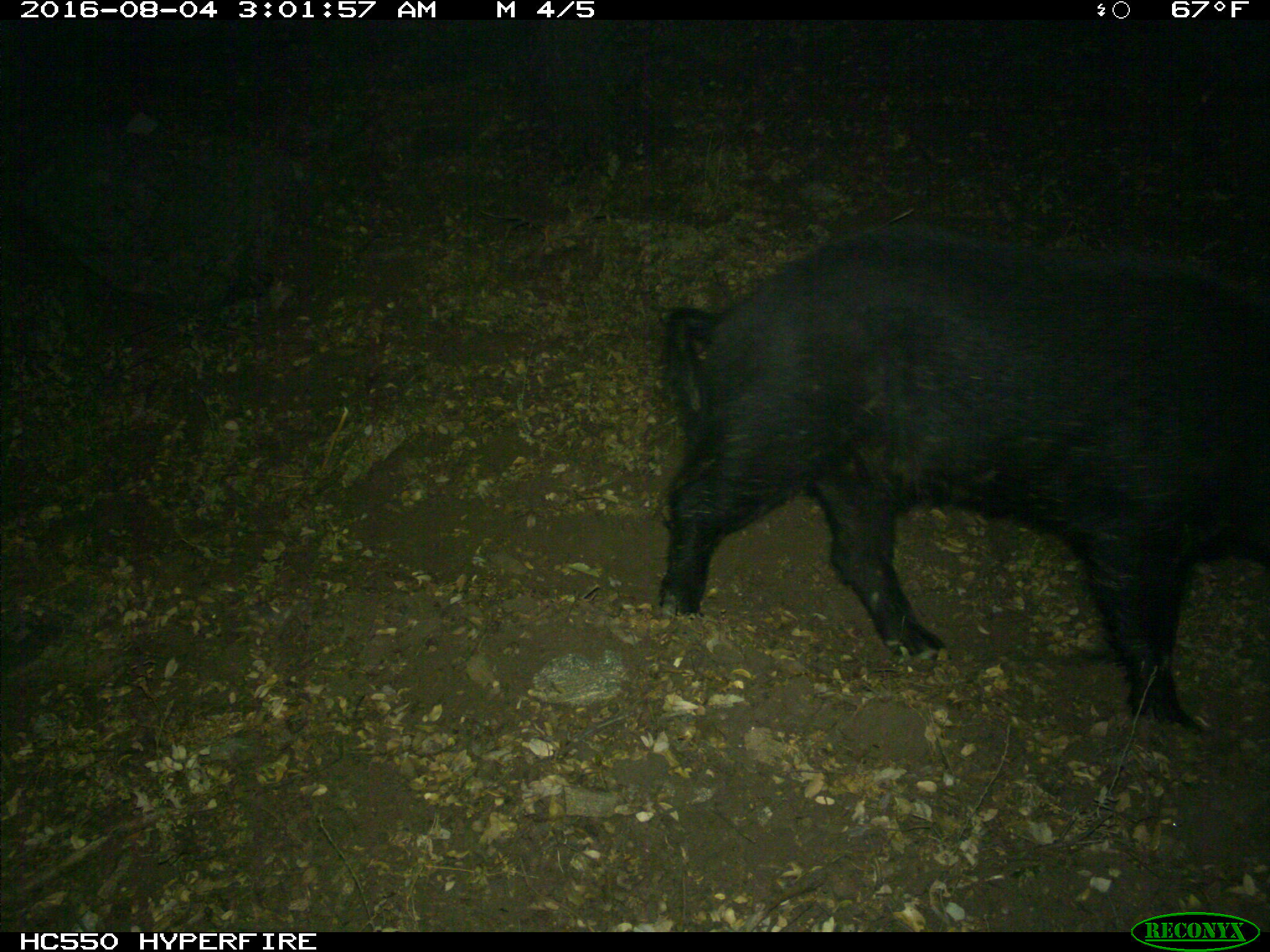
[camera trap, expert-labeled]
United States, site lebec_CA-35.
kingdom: Animalia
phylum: Chordata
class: Mammalia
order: Artiodactyla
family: Suidae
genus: Sus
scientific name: Sus scrofa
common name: wild boar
Sus scrofa (wild boar).